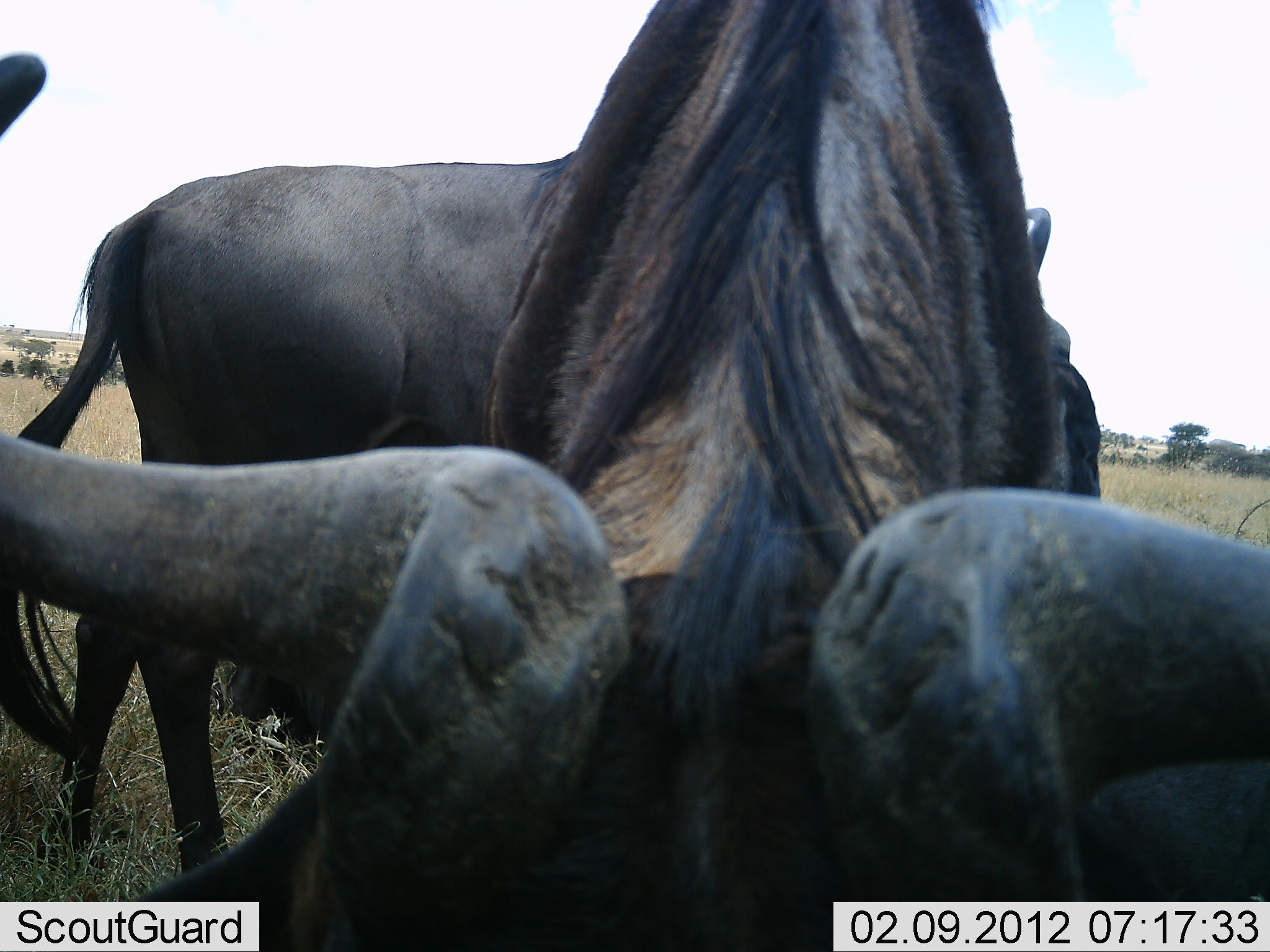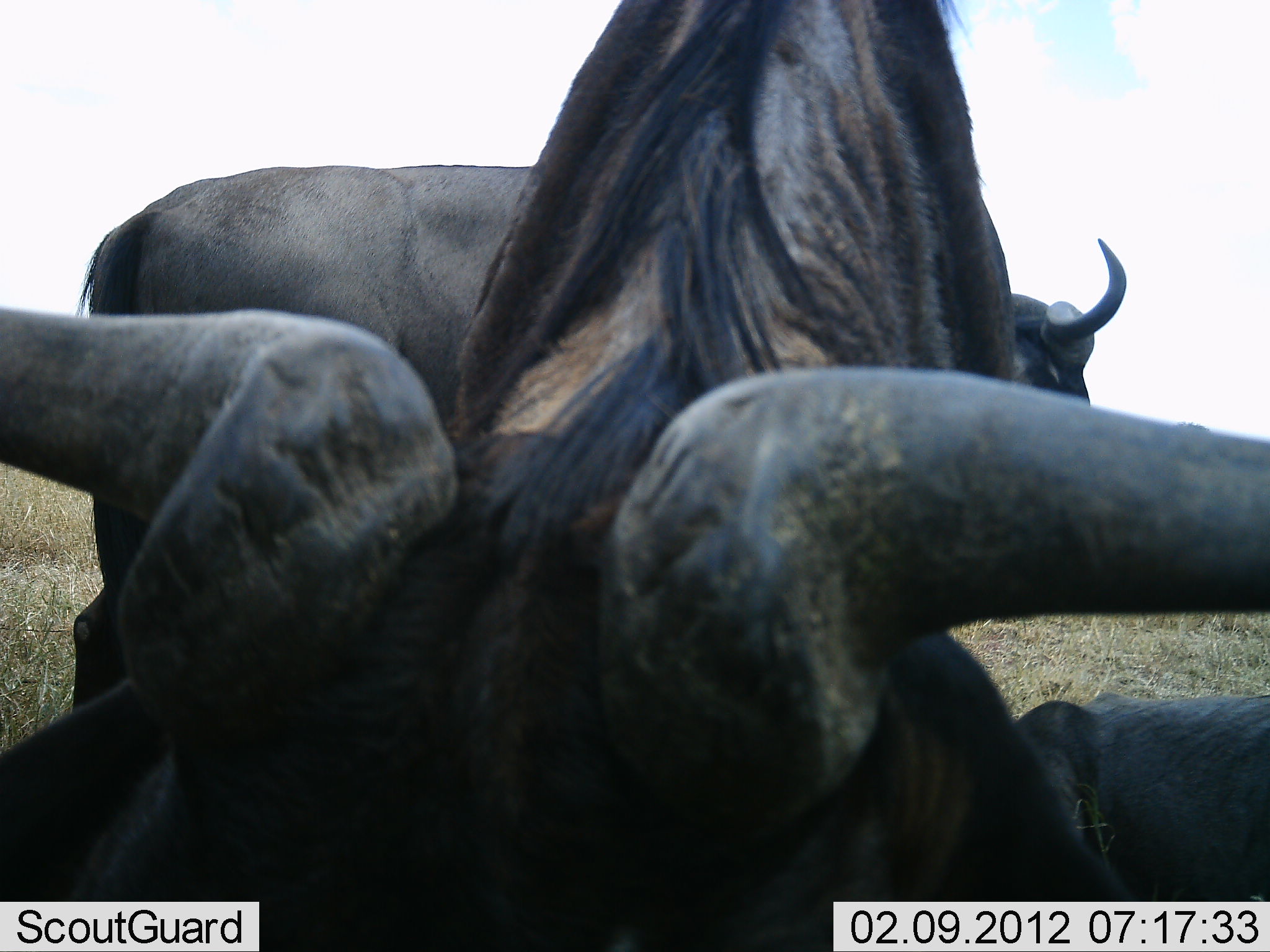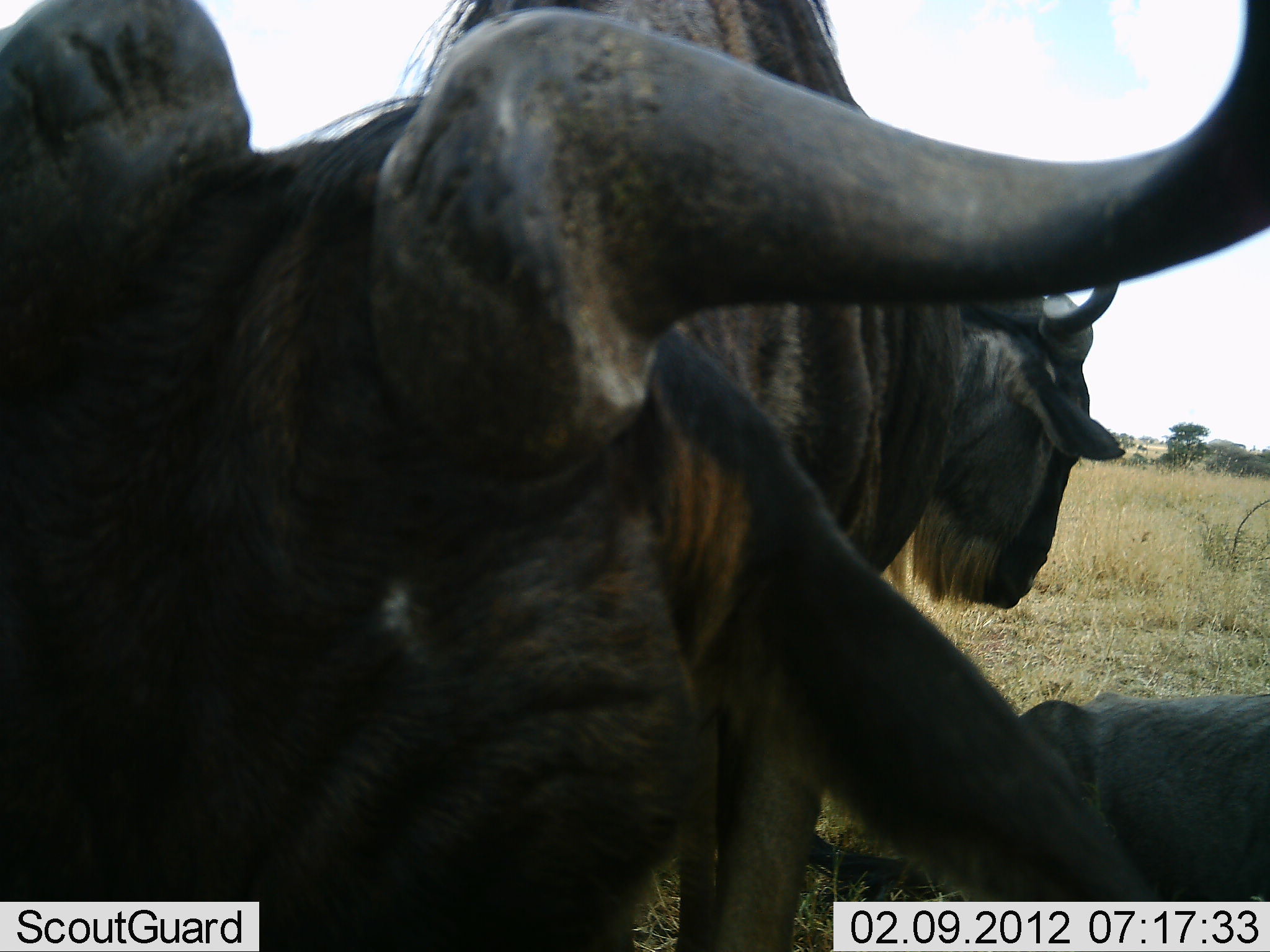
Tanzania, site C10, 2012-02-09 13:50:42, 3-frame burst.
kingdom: Animalia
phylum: Chordata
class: Mammalia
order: Artiodactyla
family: Bovidae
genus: Connochaetes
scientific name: Connochaetes taurinus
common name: blue wildebeest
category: wildebeest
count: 3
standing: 76%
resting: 68%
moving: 12%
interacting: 4%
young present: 0%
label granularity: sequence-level